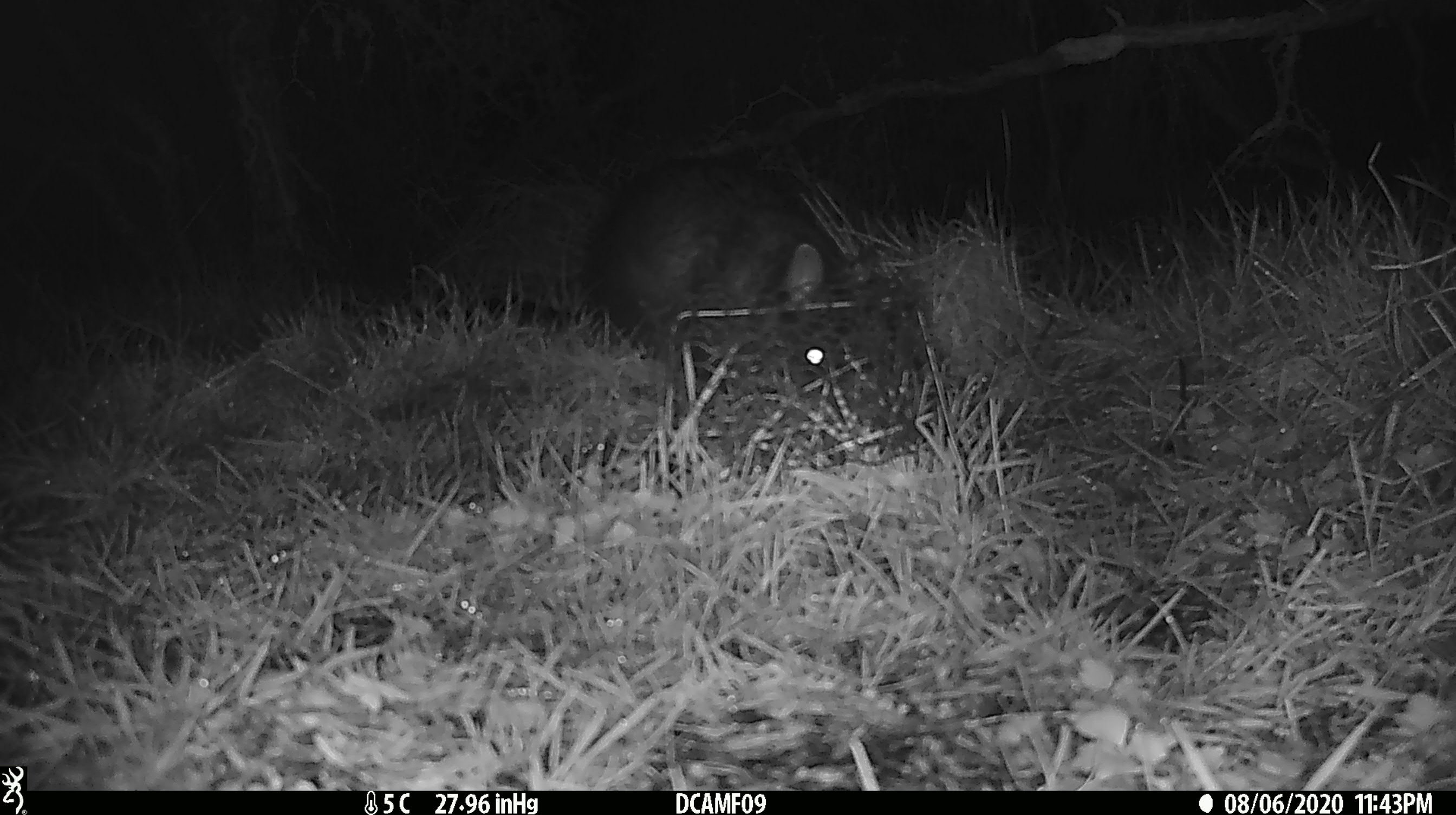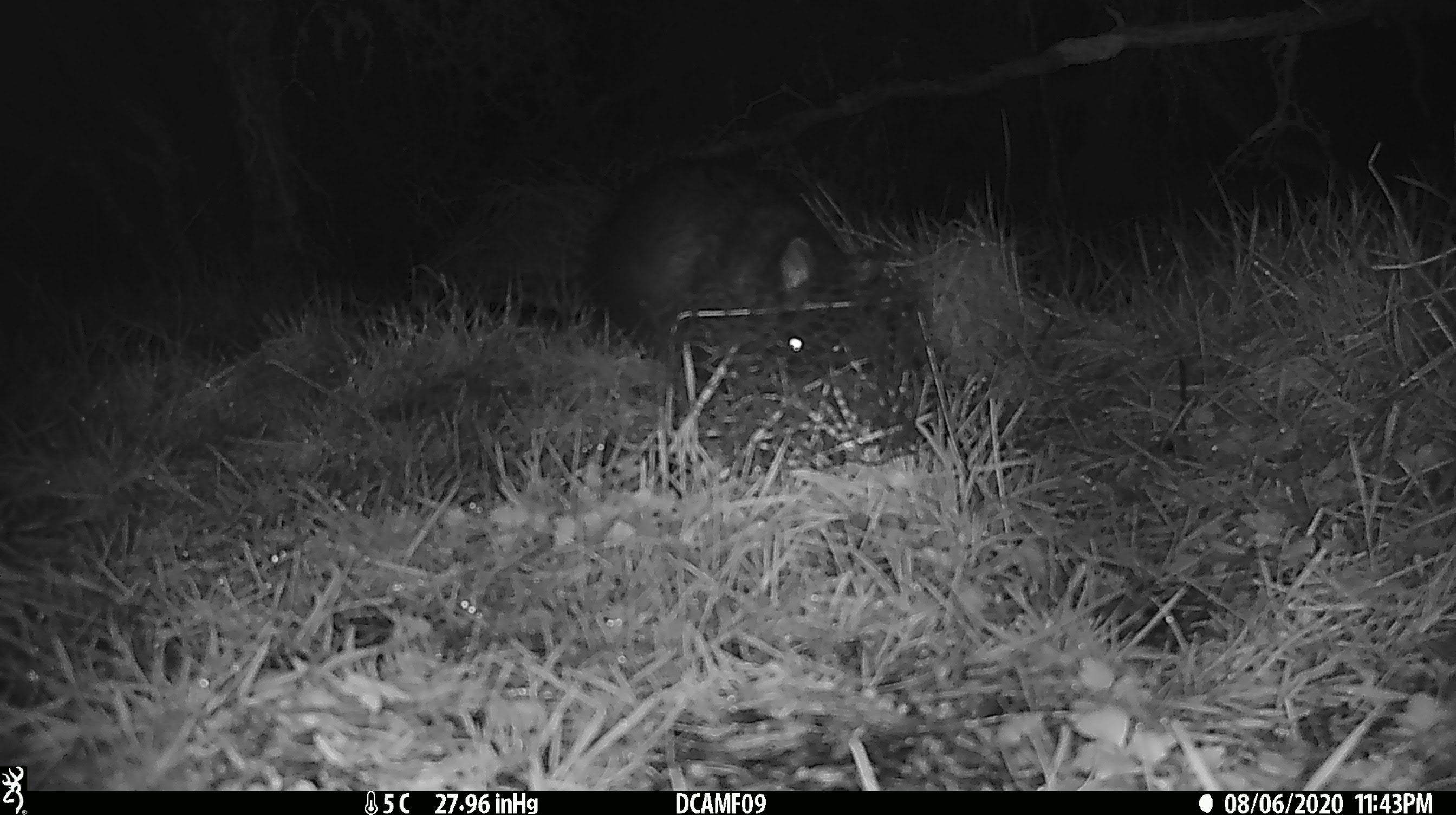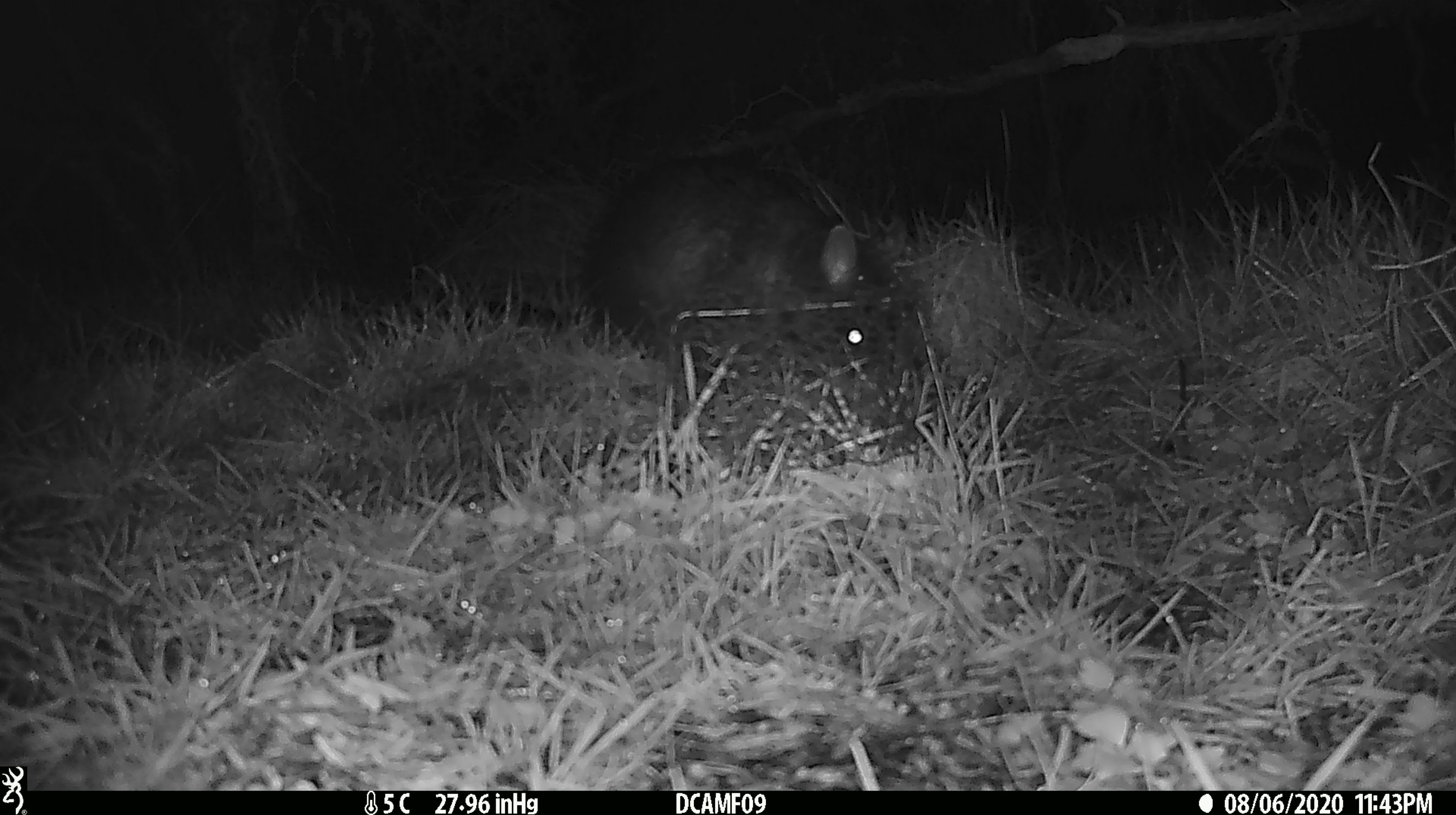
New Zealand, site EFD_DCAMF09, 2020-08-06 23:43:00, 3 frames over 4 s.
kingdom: Animalia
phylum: Chordata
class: Mammalia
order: Diprotodontia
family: Phalangeridae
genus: Trichosurus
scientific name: Trichosurus vulpecula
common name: common brushtail possum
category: possum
Possum (common brushtail possum) (Trichosurus vulpecula).